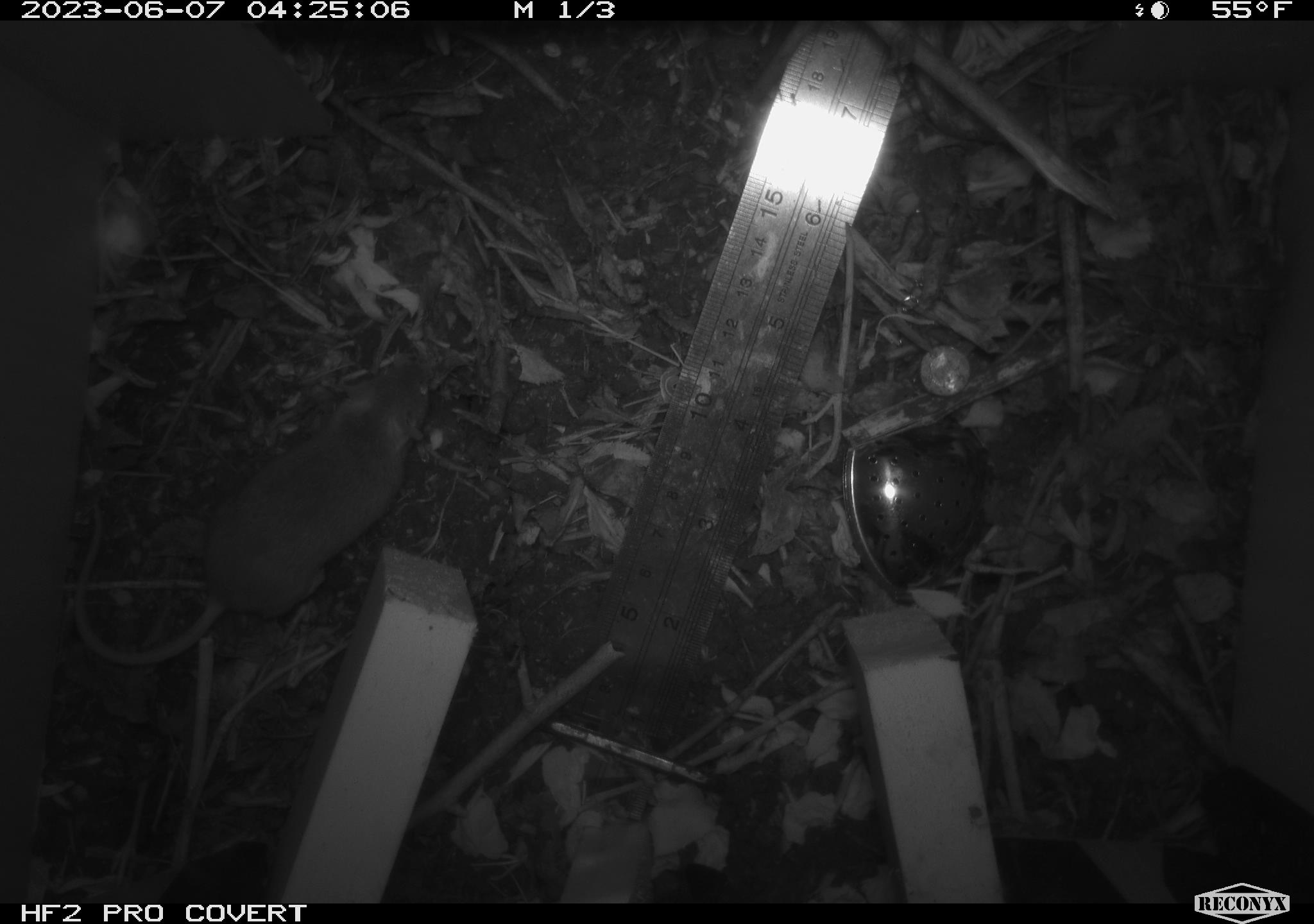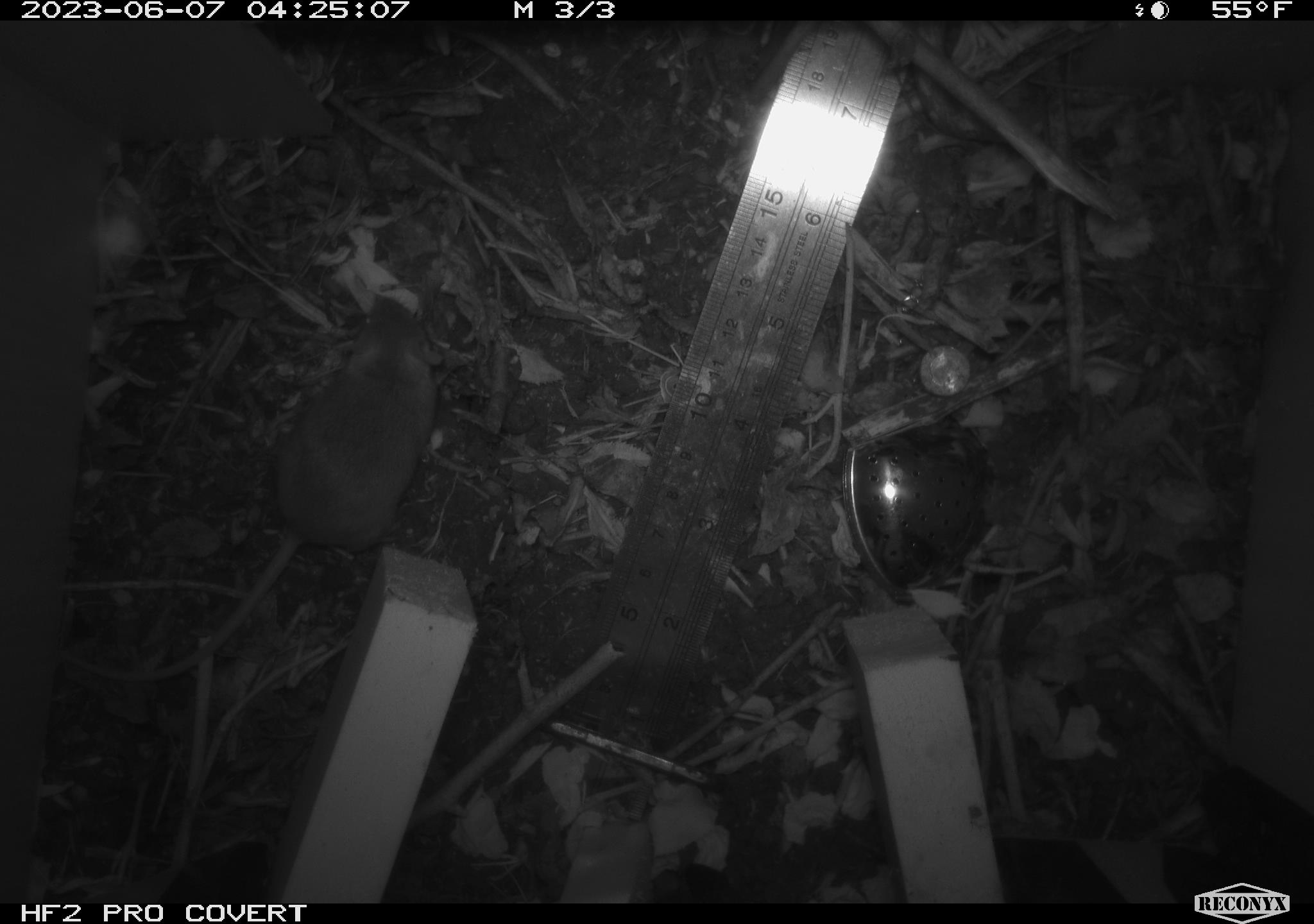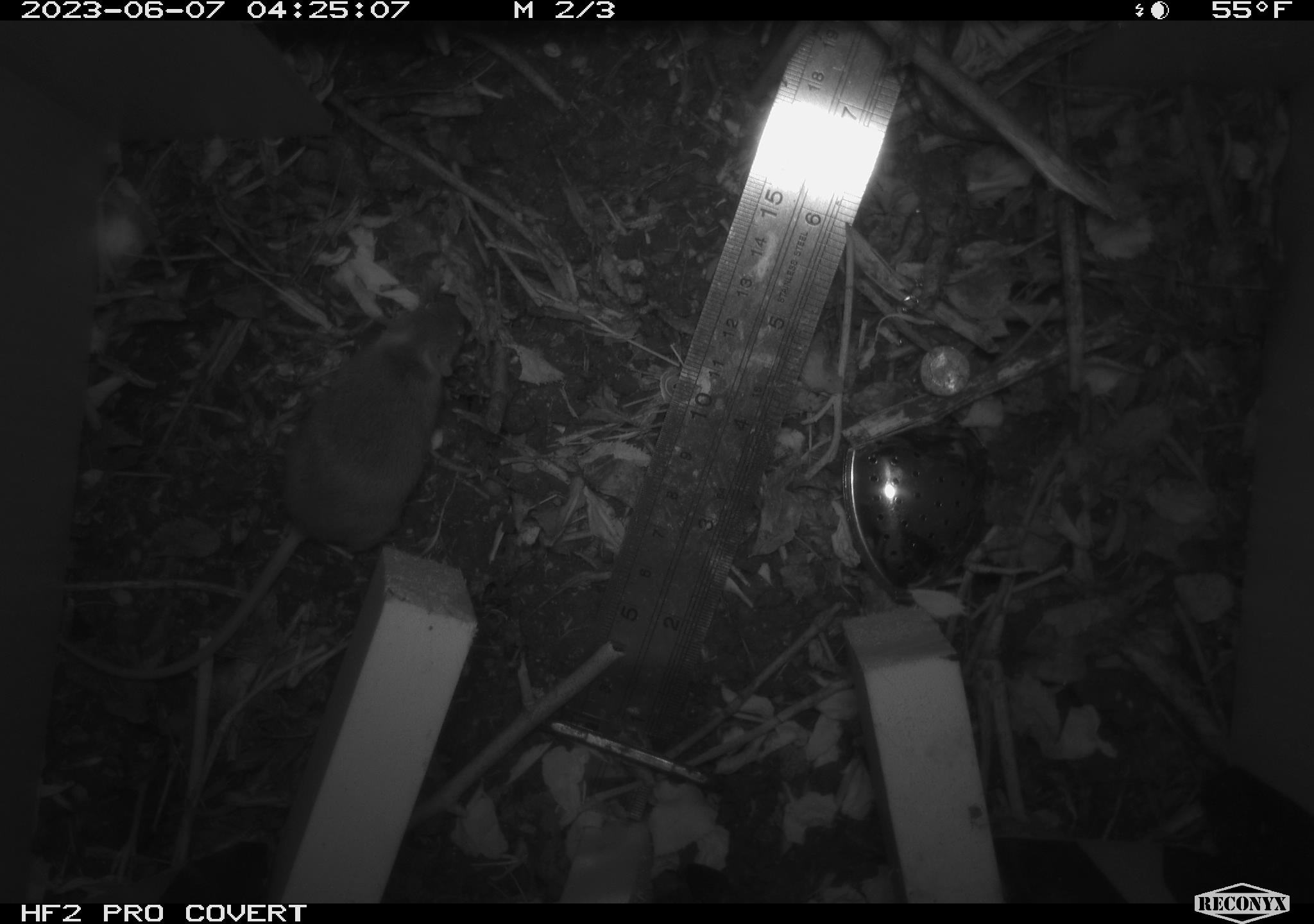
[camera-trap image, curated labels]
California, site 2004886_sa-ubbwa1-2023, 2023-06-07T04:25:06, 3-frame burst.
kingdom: Animalia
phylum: Chordata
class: Mammalia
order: Rodentia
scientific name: Rodentia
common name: rodent